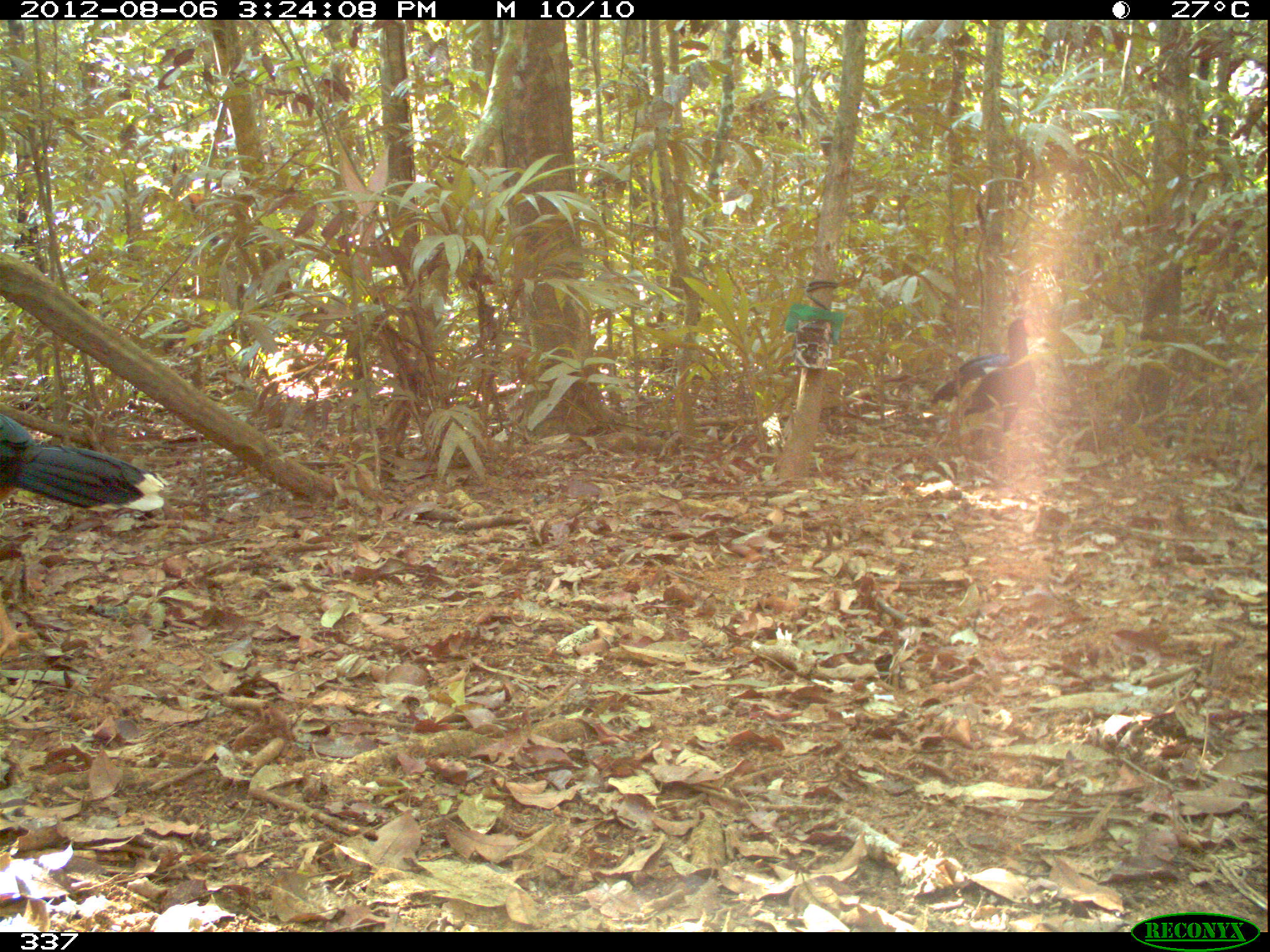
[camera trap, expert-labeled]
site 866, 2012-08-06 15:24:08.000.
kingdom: Animalia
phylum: Chordata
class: Aves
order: Galliformes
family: Cracidae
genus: Mitu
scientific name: Mitu tuberosum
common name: razor-billed curassow